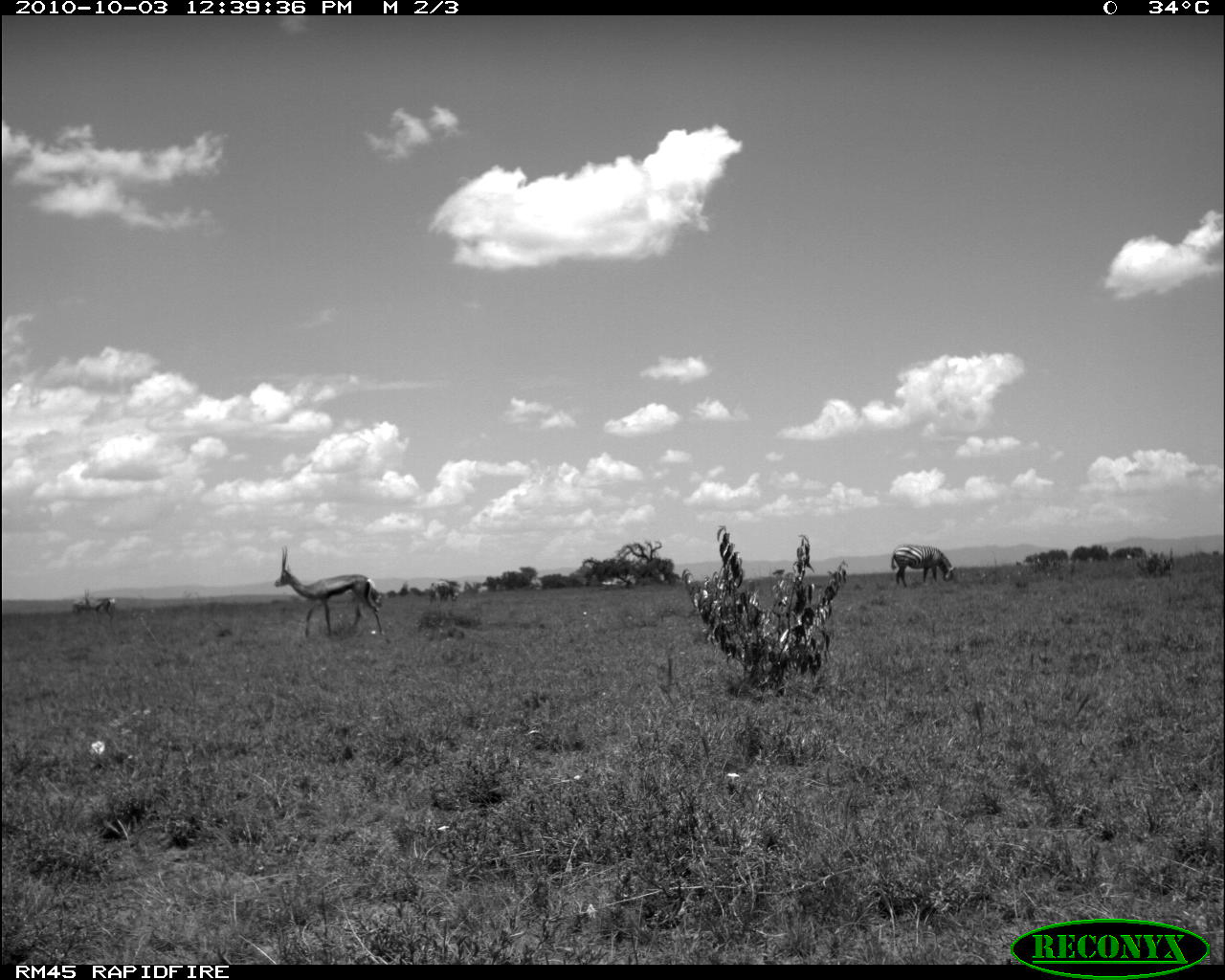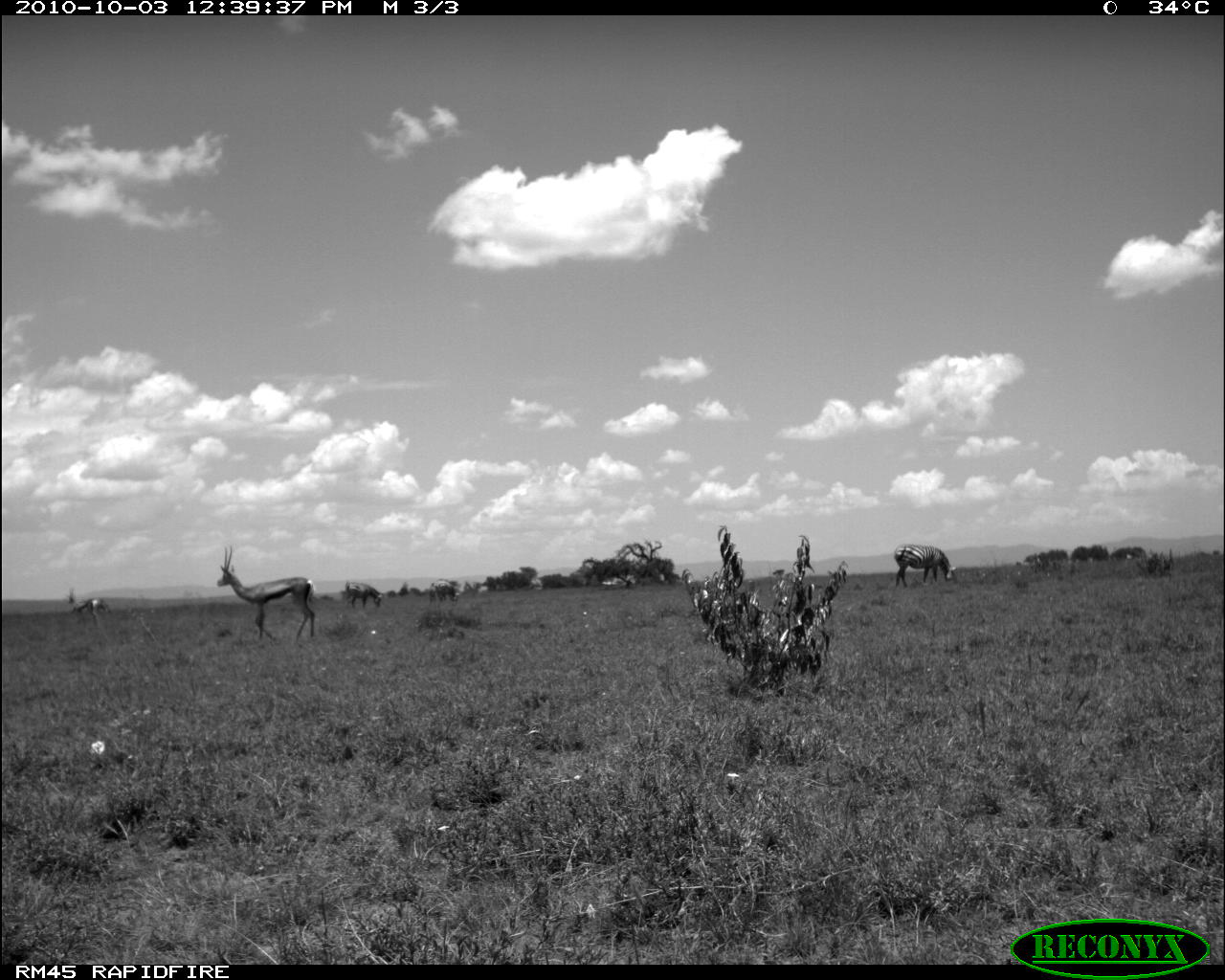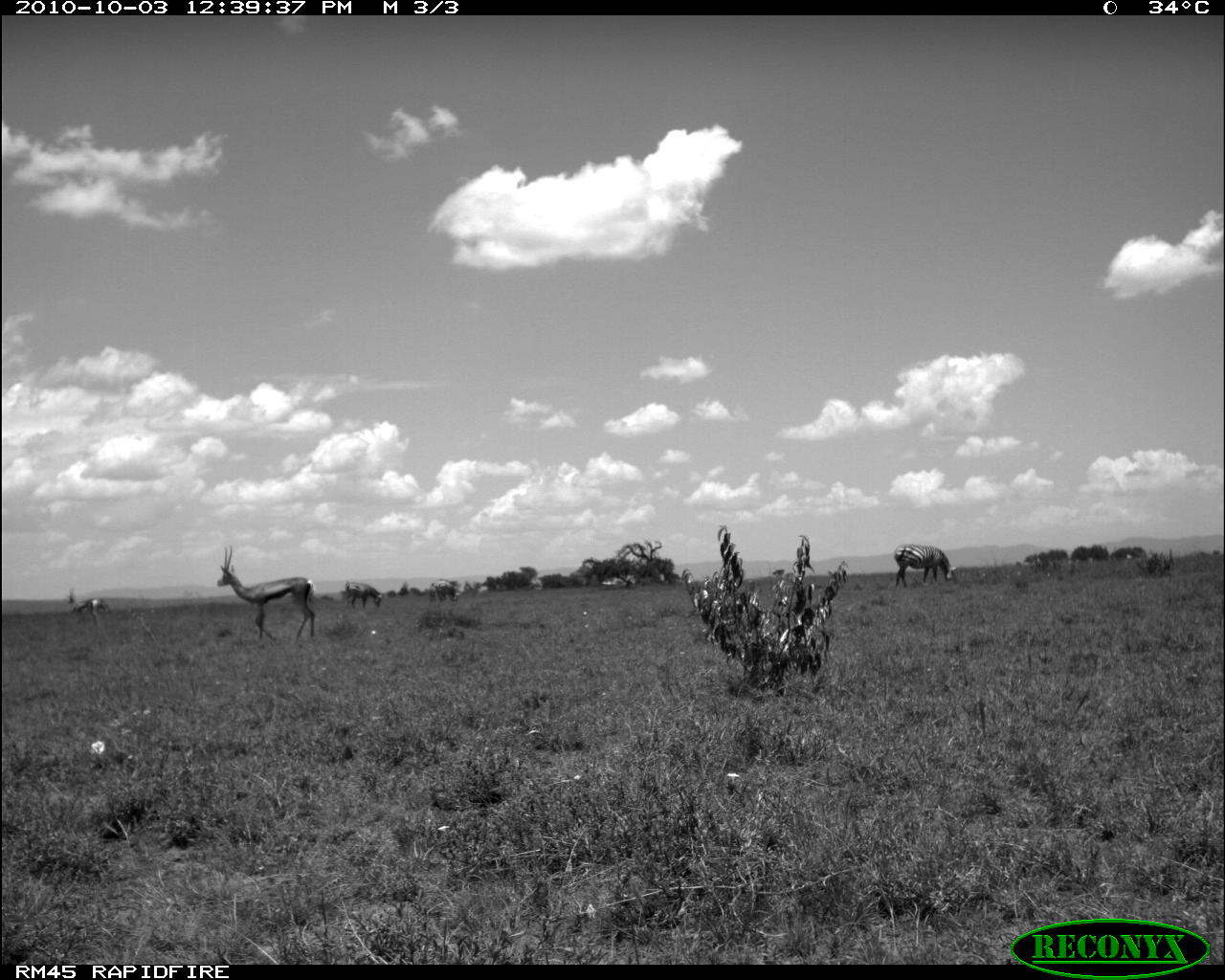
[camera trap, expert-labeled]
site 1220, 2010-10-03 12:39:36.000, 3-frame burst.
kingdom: Animalia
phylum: Chordata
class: Mammalia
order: Artiodactyla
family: Bovidae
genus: Nanger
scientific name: Nanger granti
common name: grant's gazelle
Nanger granti (grant's gazelle), count 3.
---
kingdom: Animalia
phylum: Chordata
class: Mammalia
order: Perissodactyla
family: Equidae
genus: Equus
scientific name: Equus quagga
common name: plains zebra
Equus quagga (plains zebra), count 2.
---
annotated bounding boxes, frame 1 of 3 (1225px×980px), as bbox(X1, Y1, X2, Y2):
nanger granti: bbox(272, 547, 381, 637); bbox(891, 544, 954, 587); bbox(81, 588, 116, 618); bbox(71, 599, 88, 615)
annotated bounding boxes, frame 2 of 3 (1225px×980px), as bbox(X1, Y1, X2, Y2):
equus quagga: bbox(216, 546, 316, 641); bbox(894, 544, 957, 587); bbox(67, 588, 99, 626); bbox(344, 580, 383, 610); bbox(98, 599, 112, 613)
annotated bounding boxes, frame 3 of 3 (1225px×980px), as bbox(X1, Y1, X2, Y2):
nanger granti: bbox(214, 545, 315, 641); bbox(894, 544, 956, 586); bbox(67, 587, 100, 628); bbox(345, 580, 382, 610); bbox(100, 599, 111, 614)